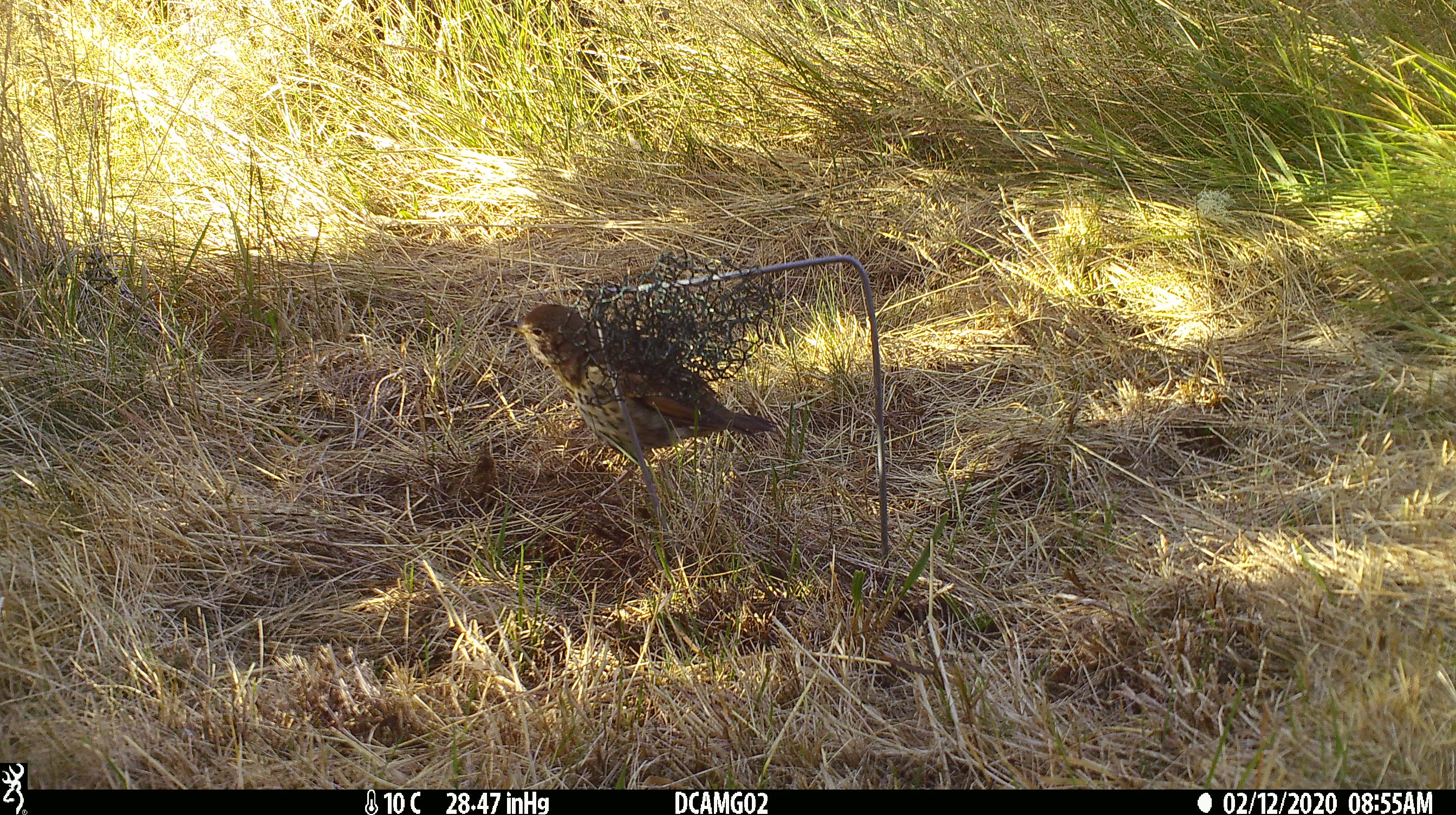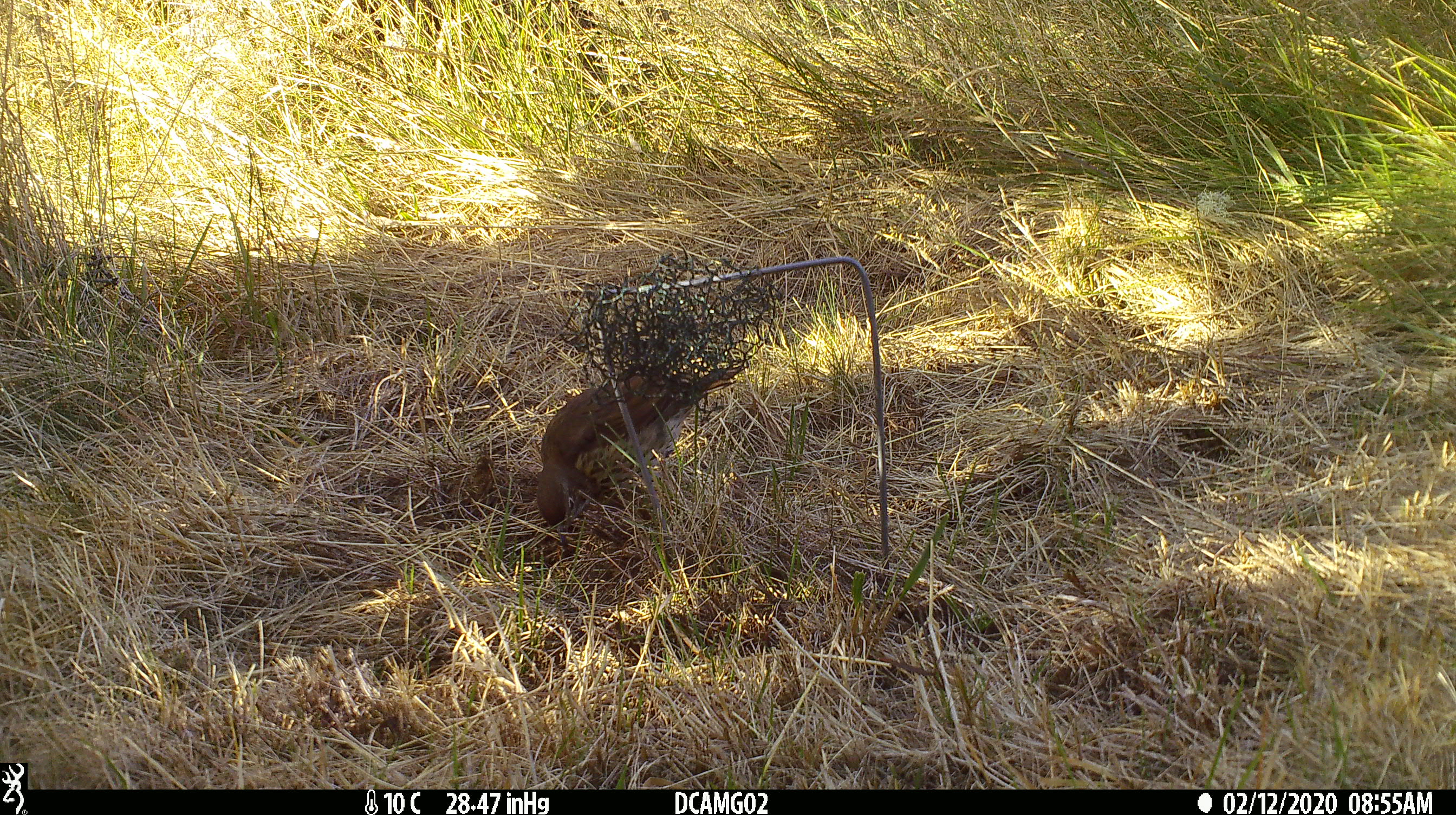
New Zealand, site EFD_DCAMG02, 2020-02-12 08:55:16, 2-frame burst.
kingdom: Animalia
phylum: Chordata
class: Aves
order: Passeriformes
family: Turdidae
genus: Turdus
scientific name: Turdus philomelos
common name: song thrush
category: thrush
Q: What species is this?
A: Thrush (song thrush) (Turdus philomelos).